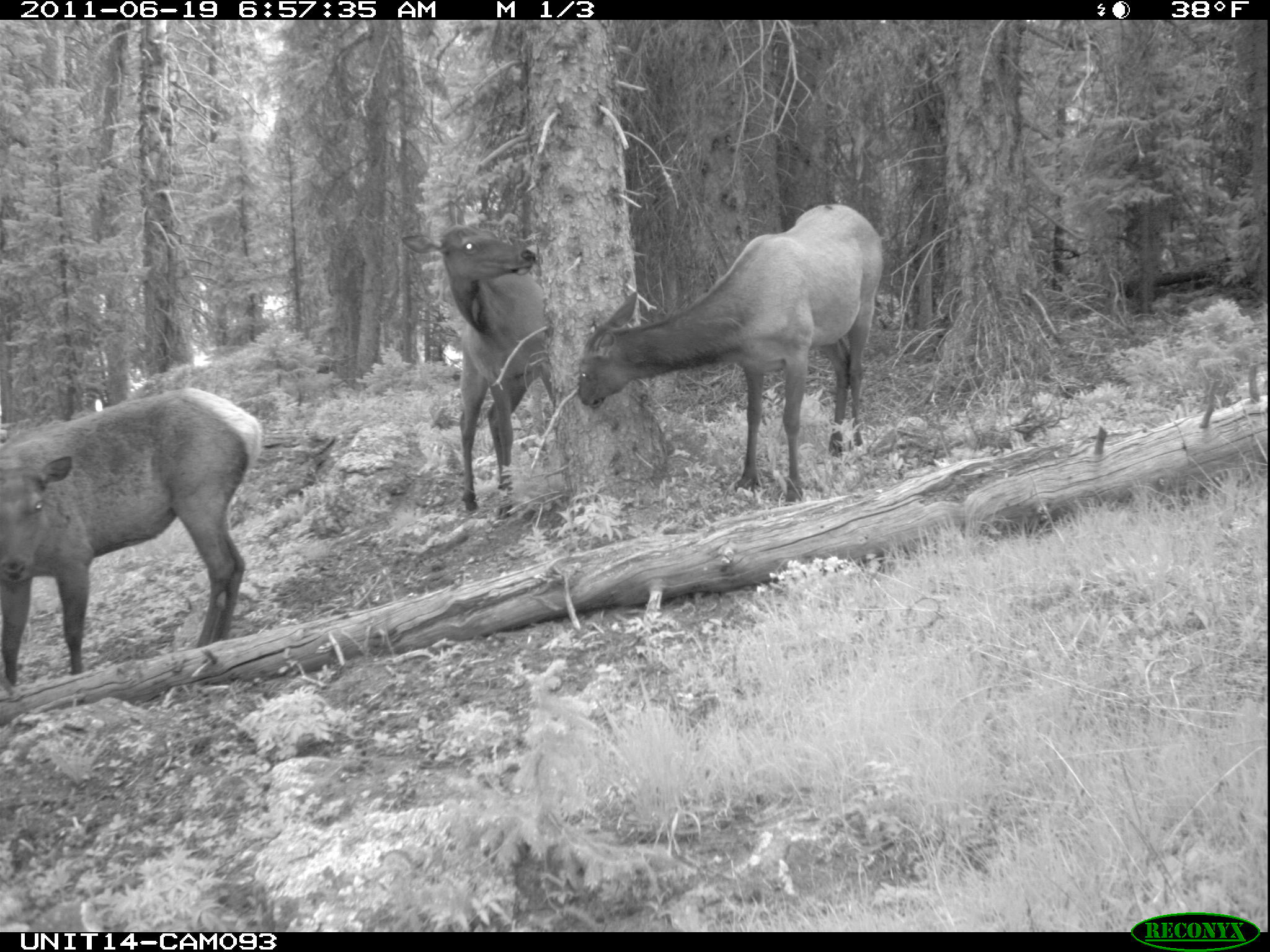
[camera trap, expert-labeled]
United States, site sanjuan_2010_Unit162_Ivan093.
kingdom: Animalia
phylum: Chordata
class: Mammalia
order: Artiodactyla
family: Cervidae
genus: Cervus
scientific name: Cervus elaphus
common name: red deer